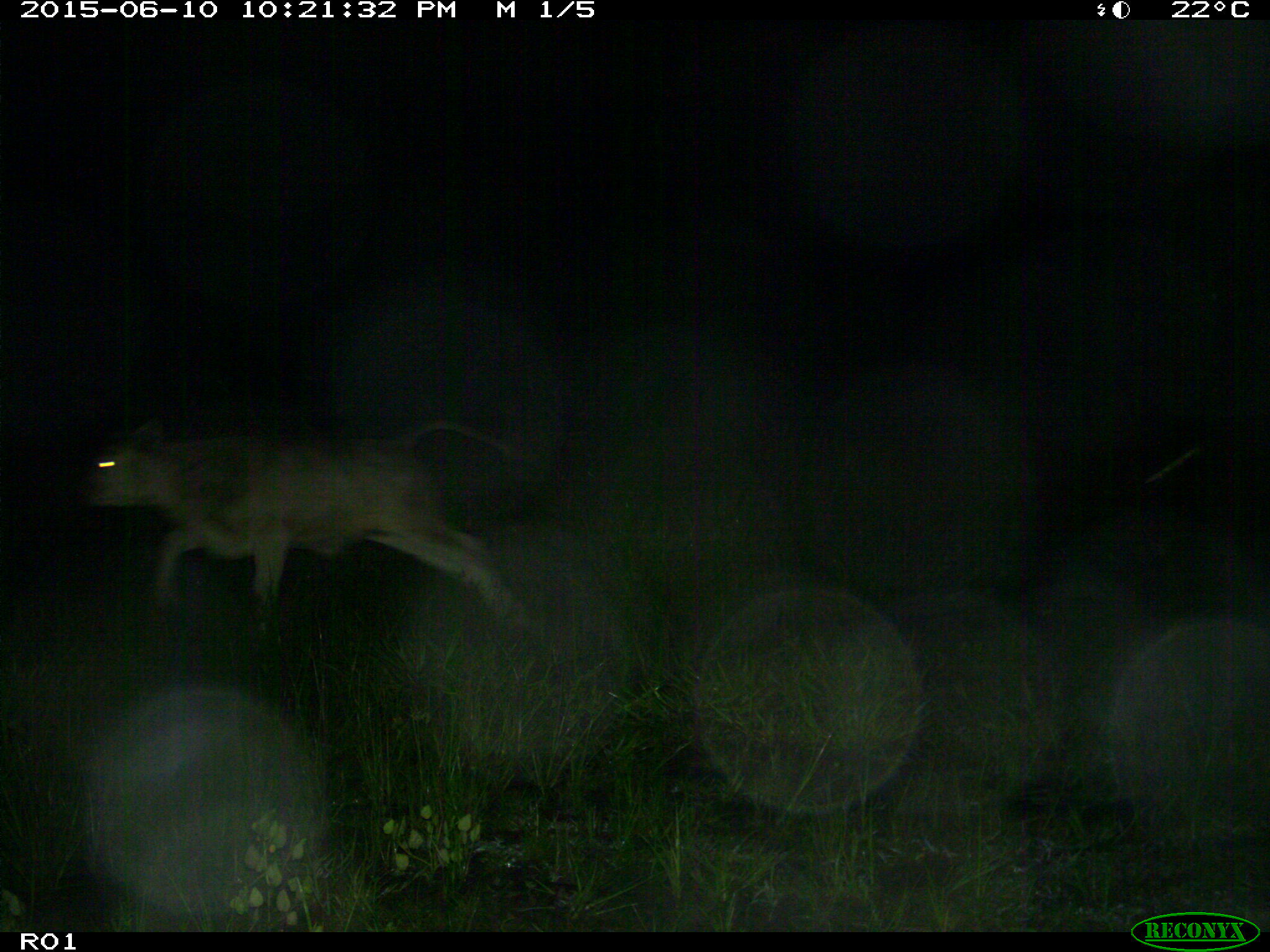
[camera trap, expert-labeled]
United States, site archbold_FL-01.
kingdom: Animalia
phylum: Chordata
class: Mammalia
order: Artiodactyla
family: Bovidae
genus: Bos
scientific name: Bos taurus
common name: domestic cow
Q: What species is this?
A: Bos taurus (domestic cow).